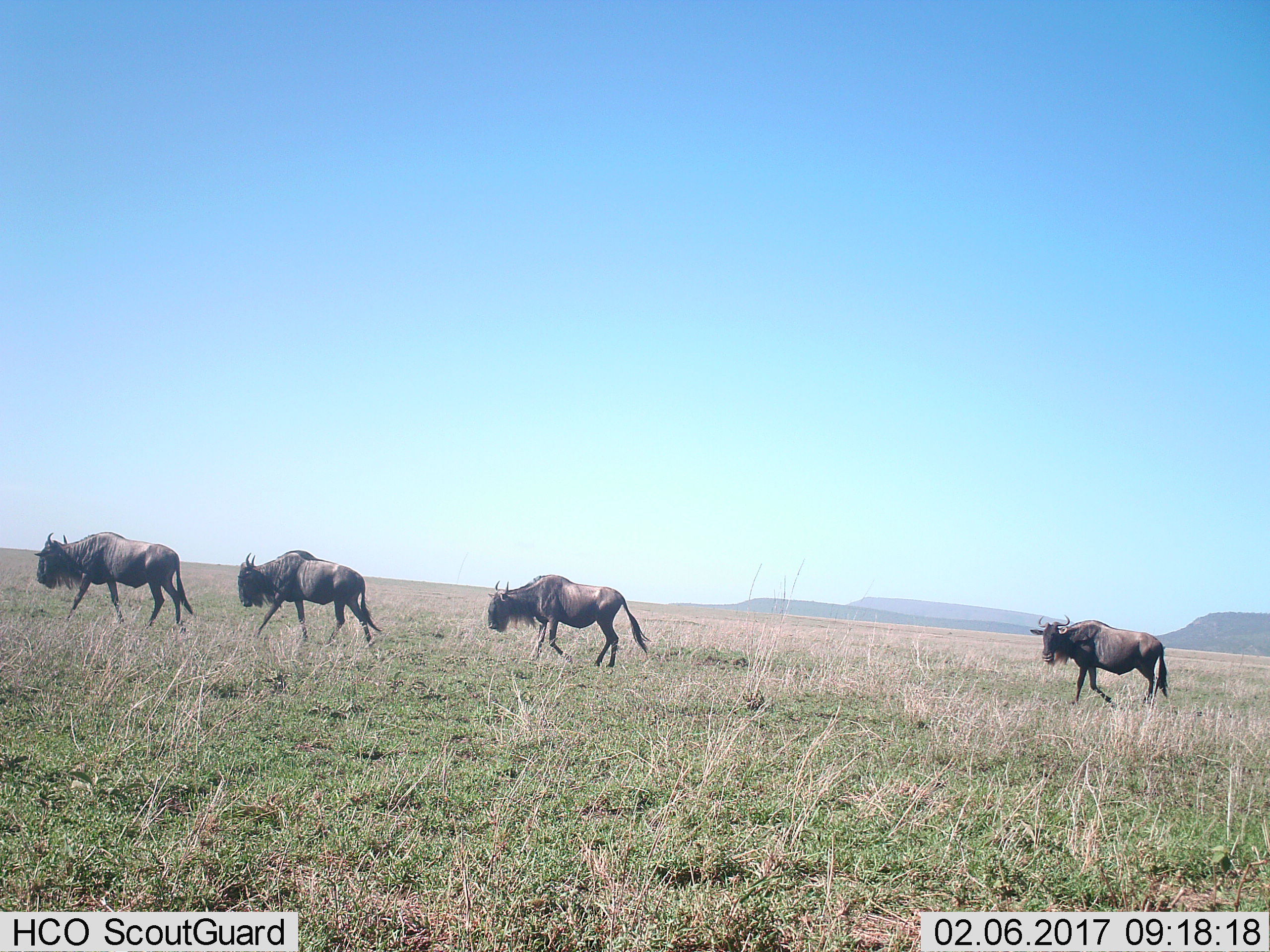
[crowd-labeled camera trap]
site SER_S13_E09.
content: unidentified animal